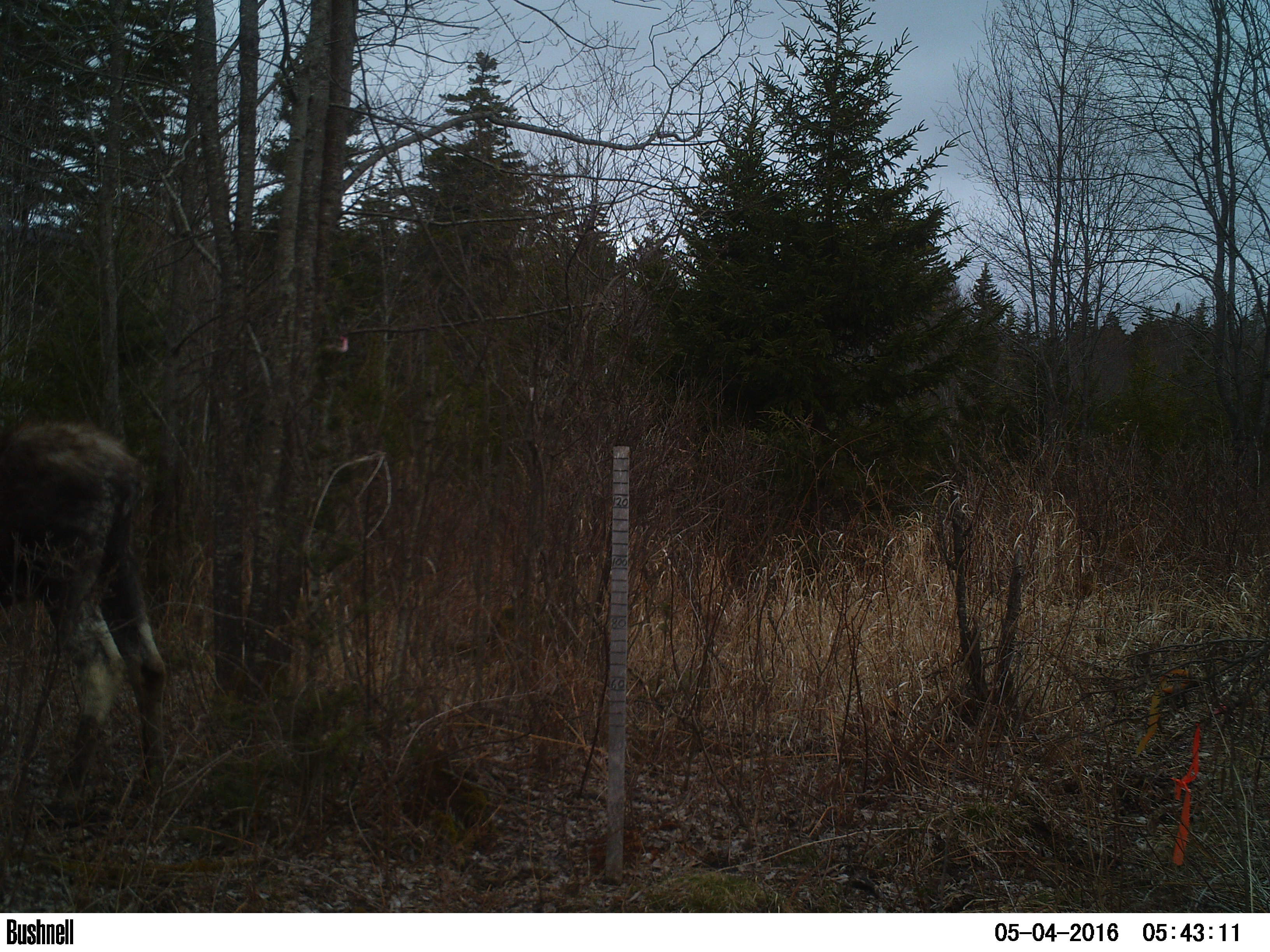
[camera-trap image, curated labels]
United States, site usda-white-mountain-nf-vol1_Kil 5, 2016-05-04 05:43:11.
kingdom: Animalia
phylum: Chordata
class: Mammalia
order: Artiodactyla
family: Cervidae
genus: Alces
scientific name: Alces alces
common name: moose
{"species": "moose (Alces alces)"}